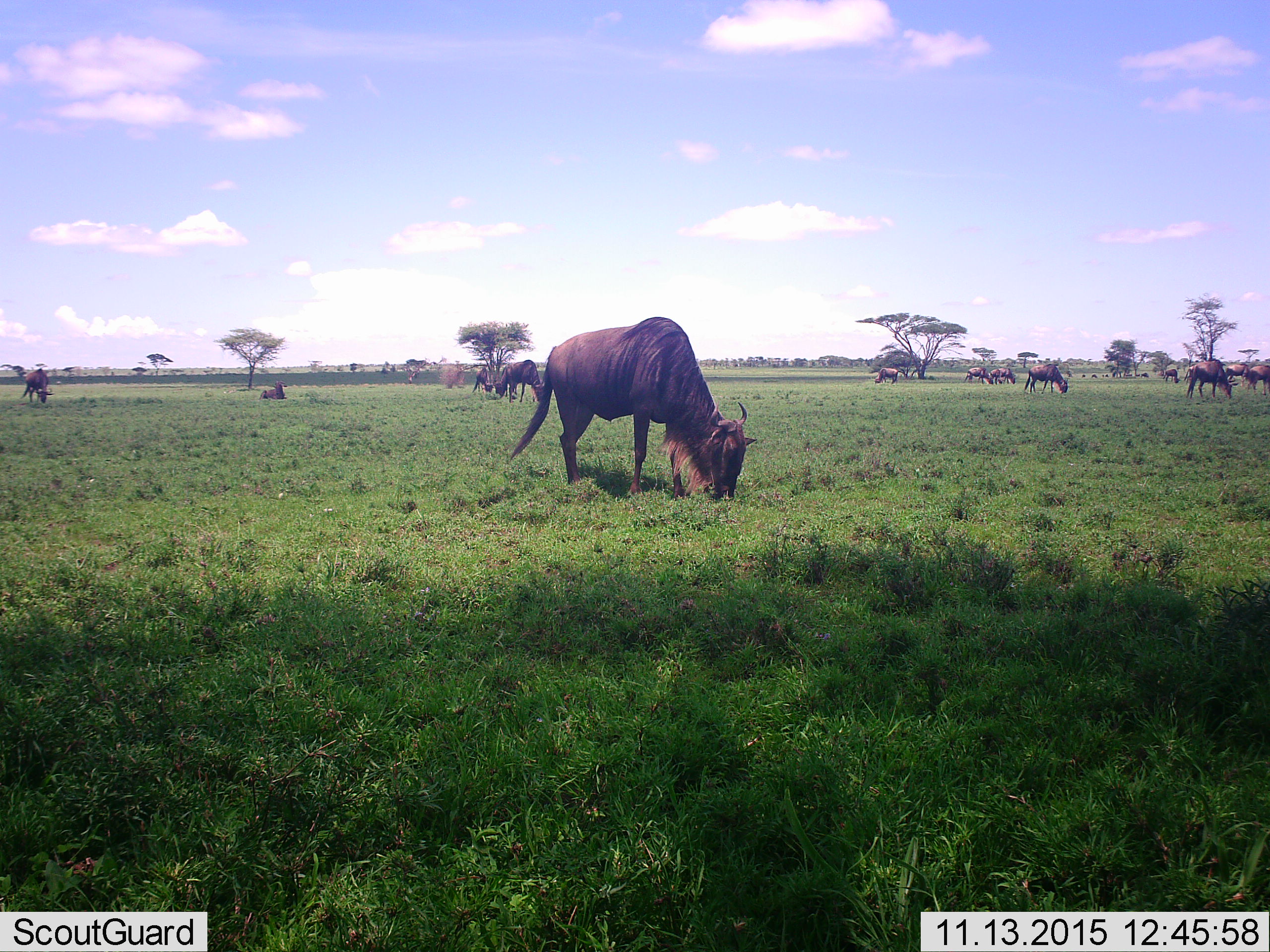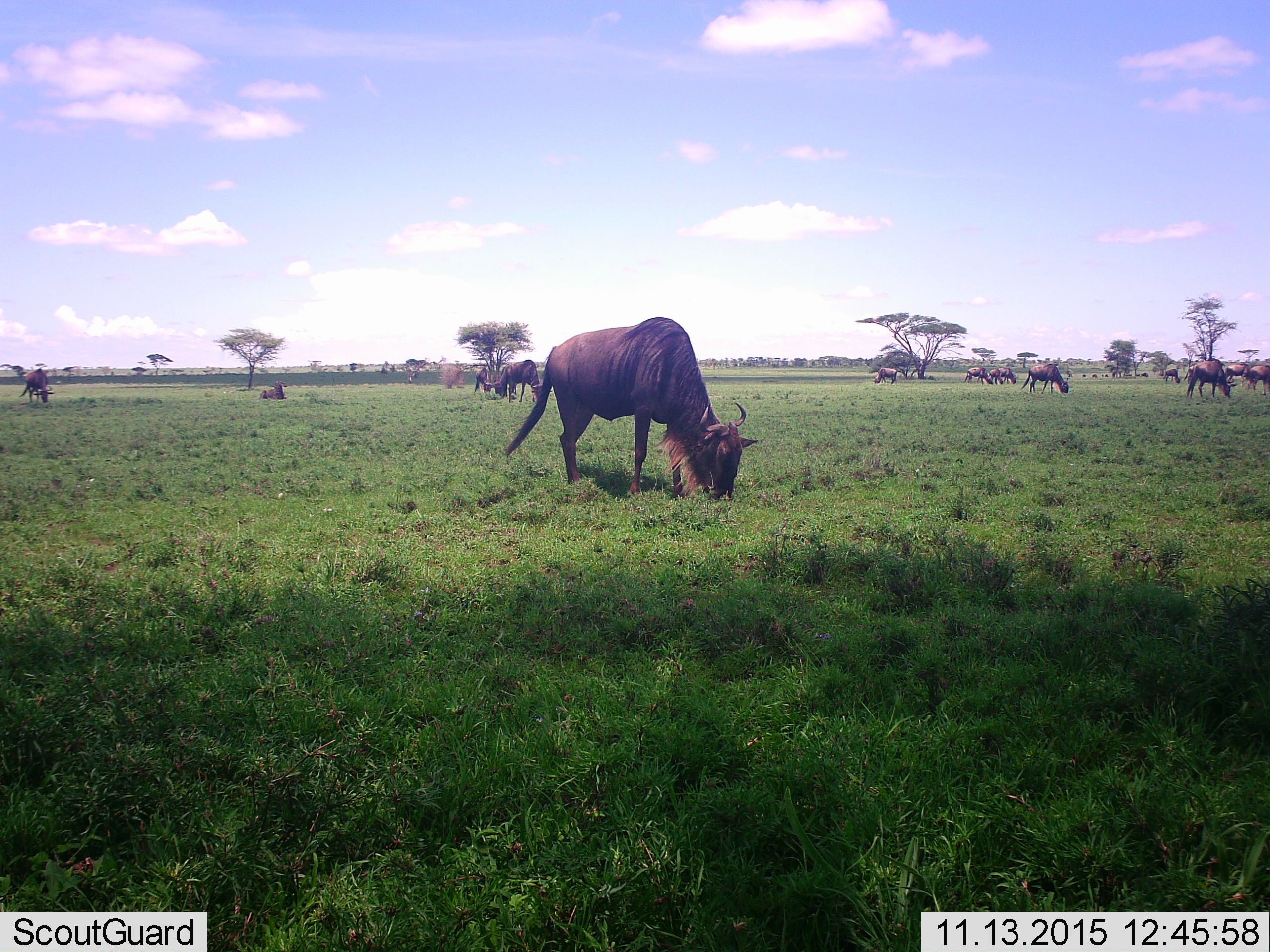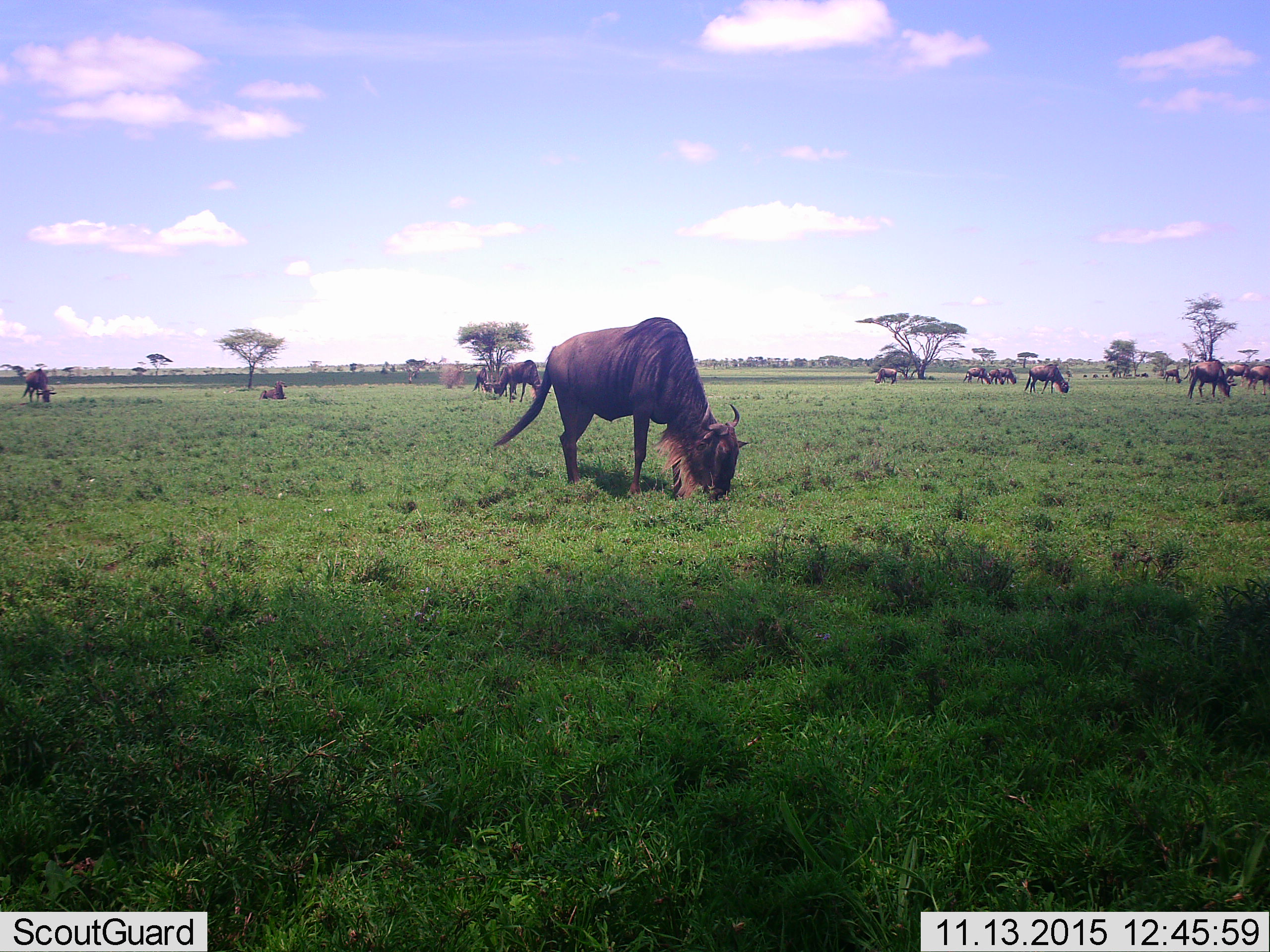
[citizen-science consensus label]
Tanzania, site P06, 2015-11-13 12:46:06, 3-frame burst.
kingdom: Animalia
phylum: Chordata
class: Mammalia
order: Artiodactyla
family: Bovidae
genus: Connochaetes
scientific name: Connochaetes taurinus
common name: blue wildebeest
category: wildebeest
Wildebeest (blue wildebeest) (Connochaetes taurinus), count 11-50. Behavior (volunteer vote fractions): standing 56%, resting 33%, moving 11%, interacting 0%. Young present (vote fraction): 0%. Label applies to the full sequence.